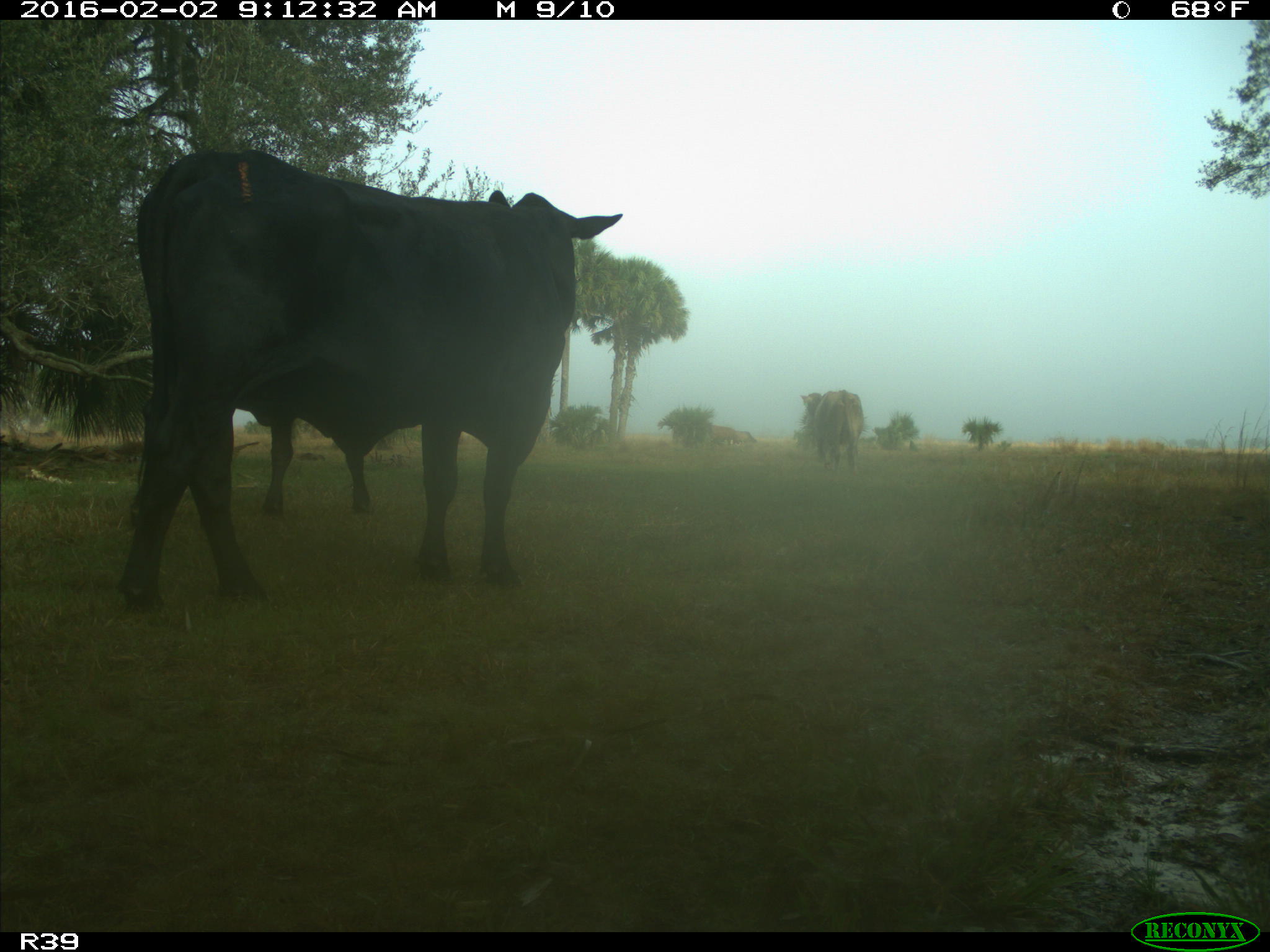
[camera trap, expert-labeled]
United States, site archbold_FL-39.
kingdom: Animalia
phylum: Chordata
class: Mammalia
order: Artiodactyla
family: Bovidae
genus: Bos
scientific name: Bos taurus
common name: domestic cow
Bos taurus (domestic cow).